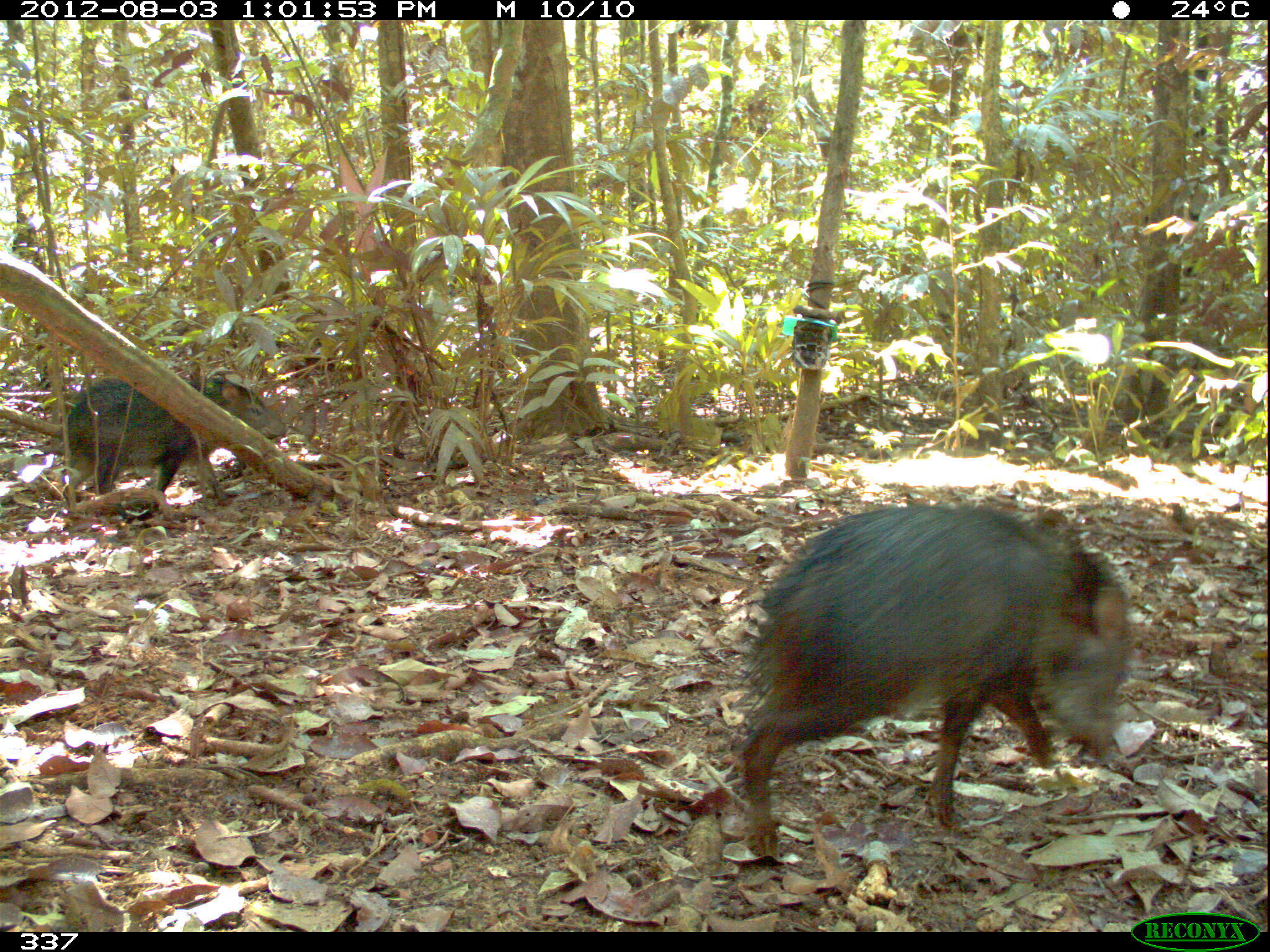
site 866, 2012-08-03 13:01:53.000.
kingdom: Animalia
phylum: Chordata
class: Mammalia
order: Artiodactyla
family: Tayassuidae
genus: Pecari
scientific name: Pecari tajacu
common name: collared peccary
Pecari tajacu (collared peccary).